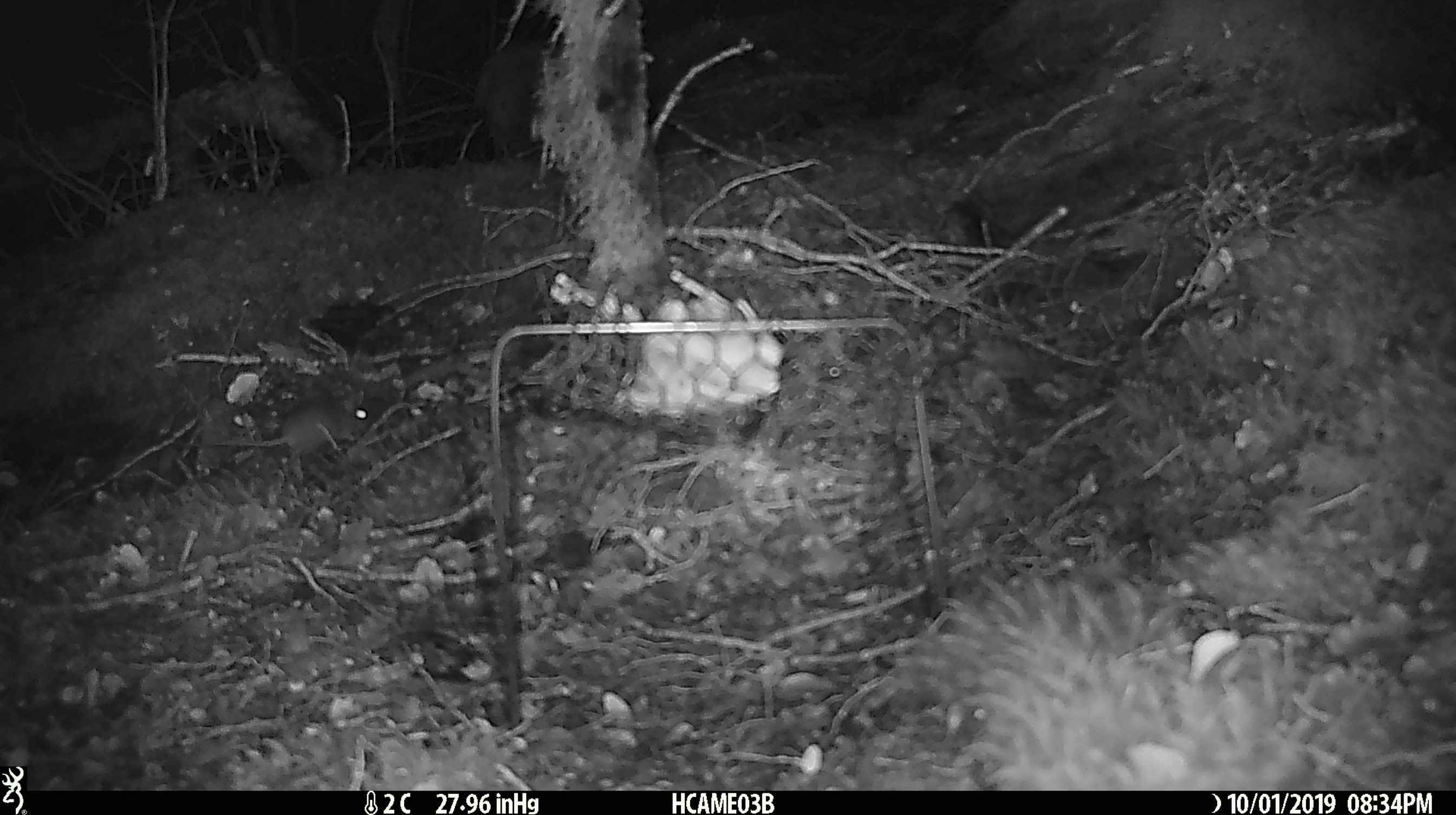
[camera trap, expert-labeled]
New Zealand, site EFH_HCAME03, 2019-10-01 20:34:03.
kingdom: Animalia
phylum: Chordata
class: Mammalia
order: Rodentia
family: Muridae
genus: Mus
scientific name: Mus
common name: mouse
Mouse (Mus).